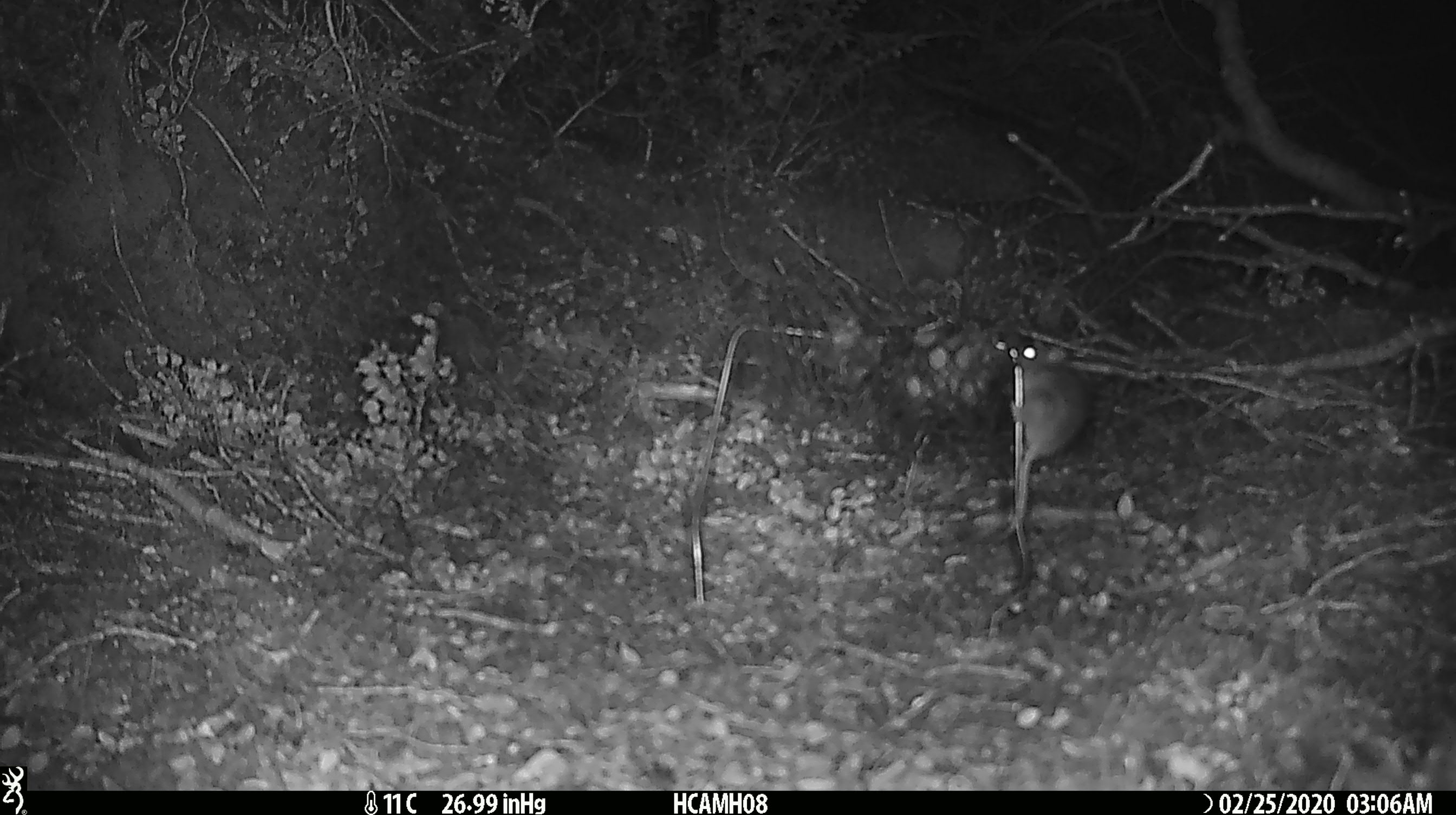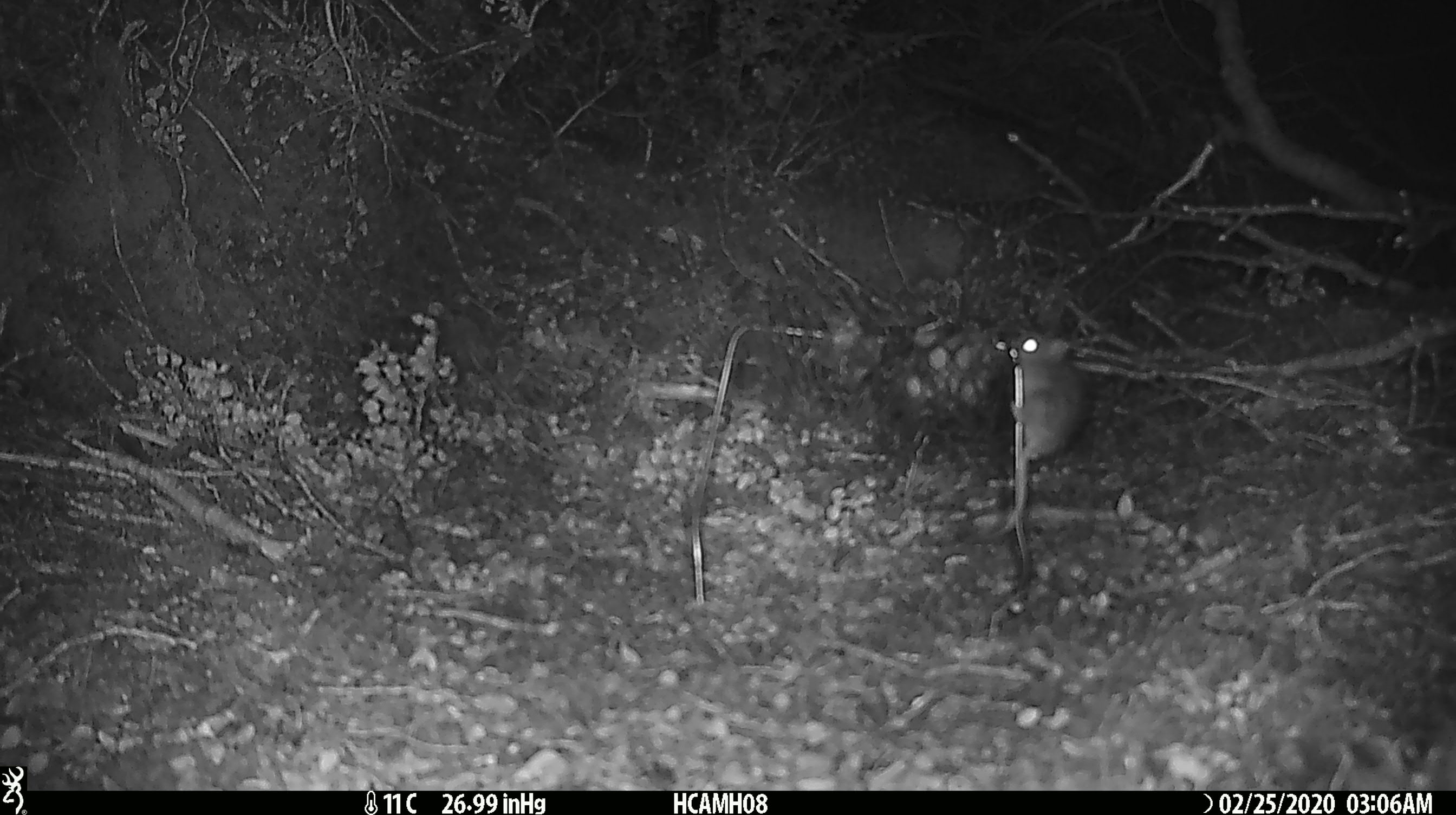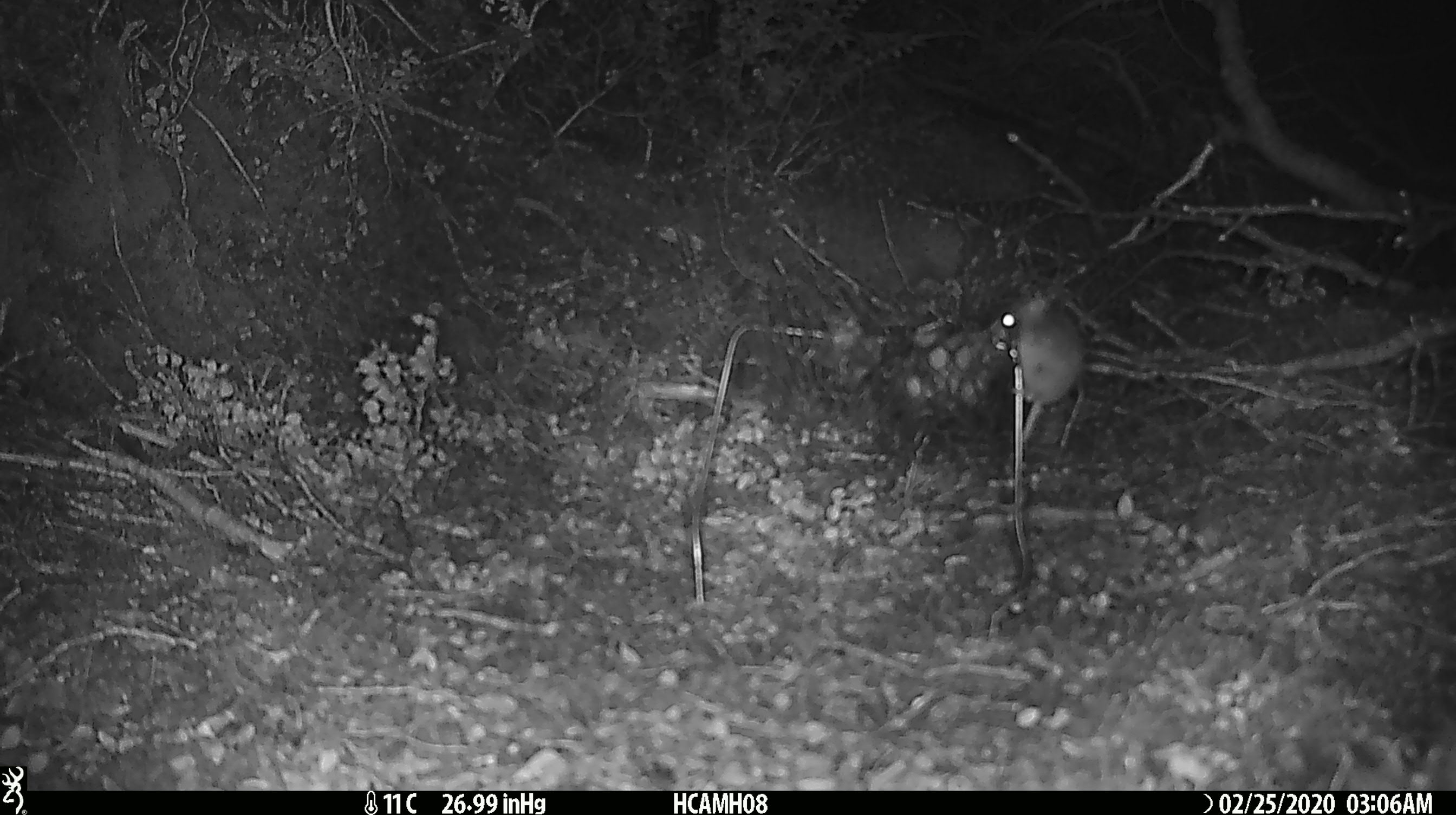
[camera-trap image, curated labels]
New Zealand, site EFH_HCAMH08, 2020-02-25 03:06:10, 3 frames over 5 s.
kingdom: Animalia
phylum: Chordata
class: Mammalia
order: Rodentia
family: Muridae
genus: Mus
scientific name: Mus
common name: mouse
Mouse (Mus).